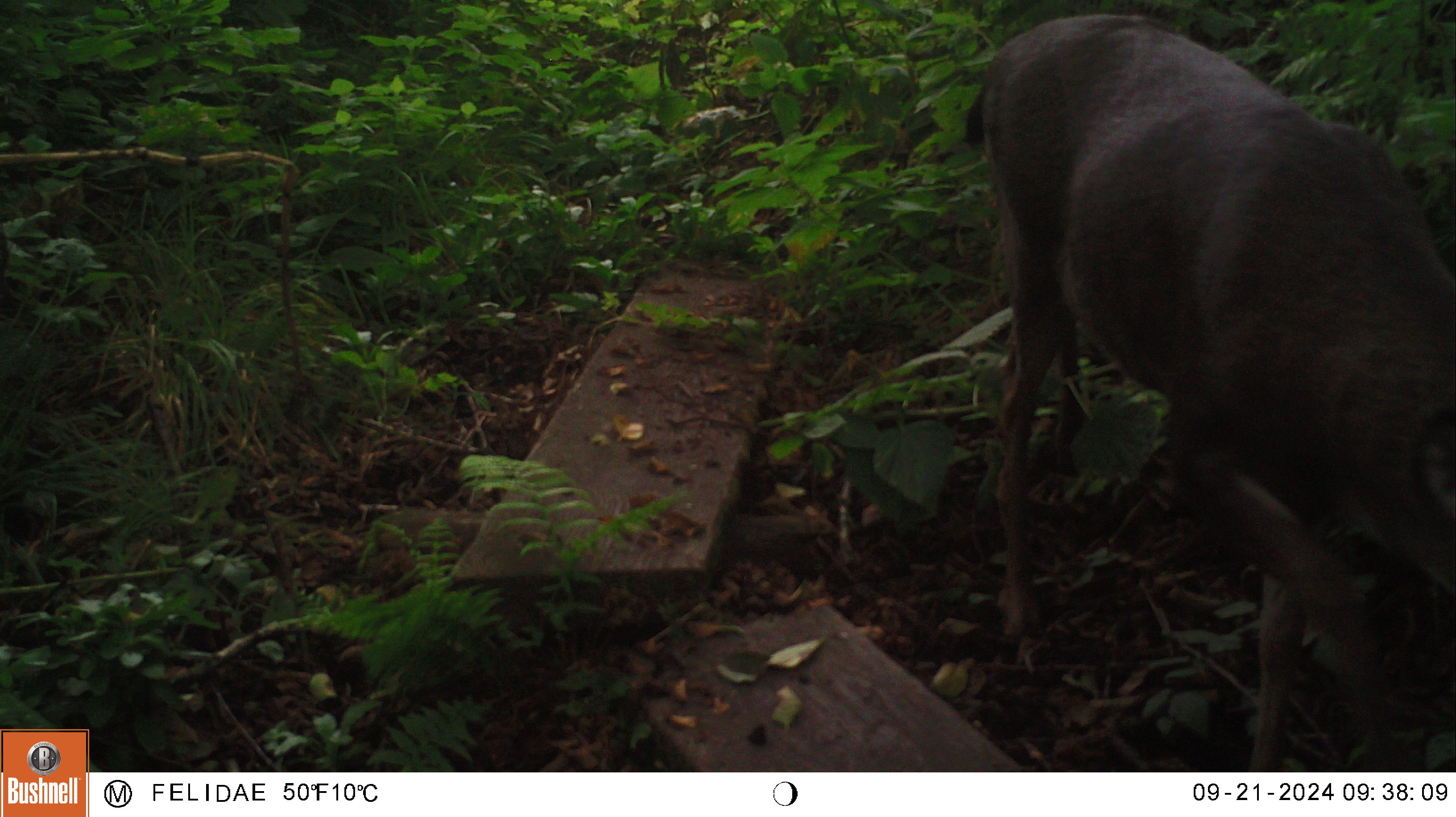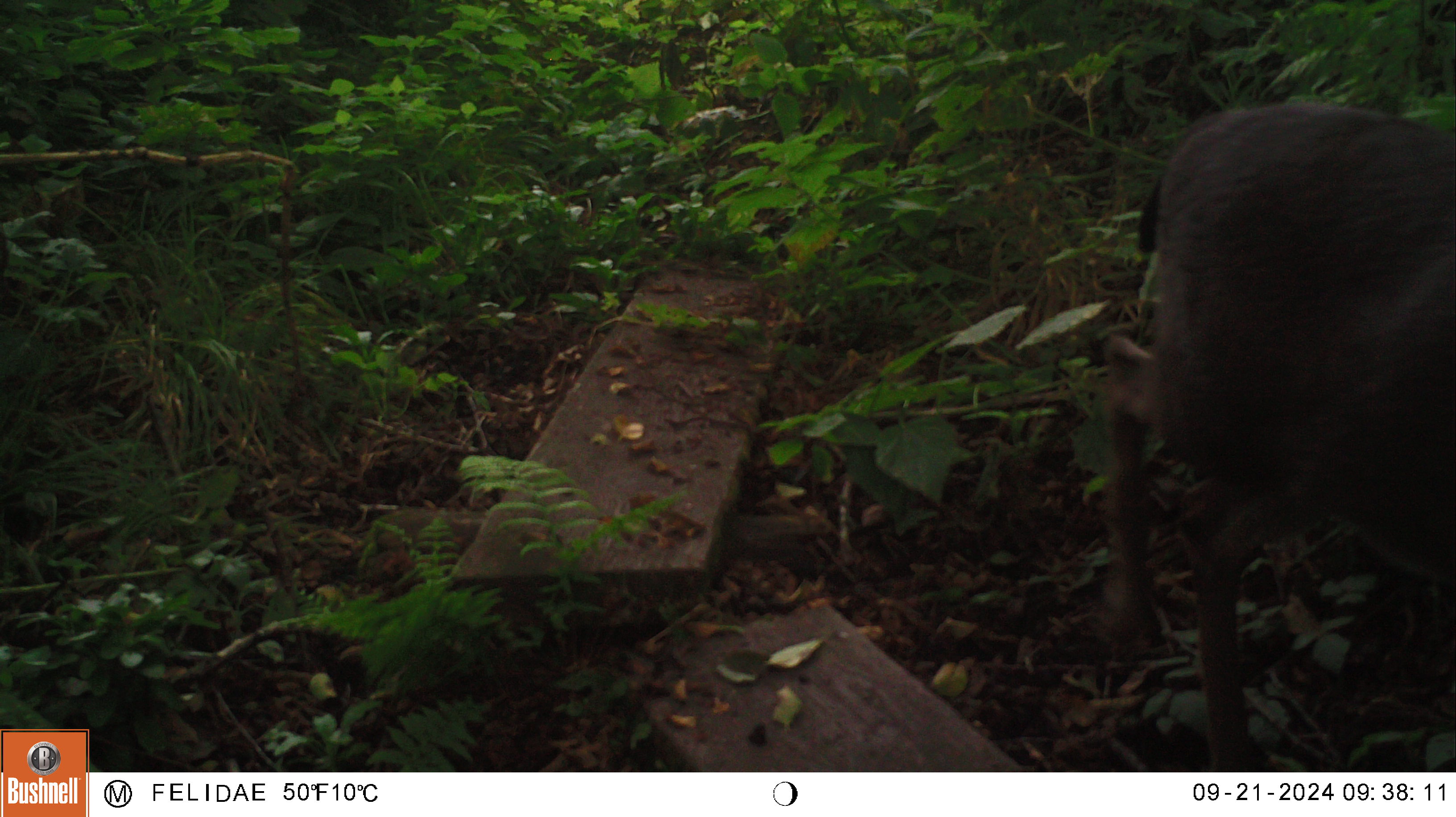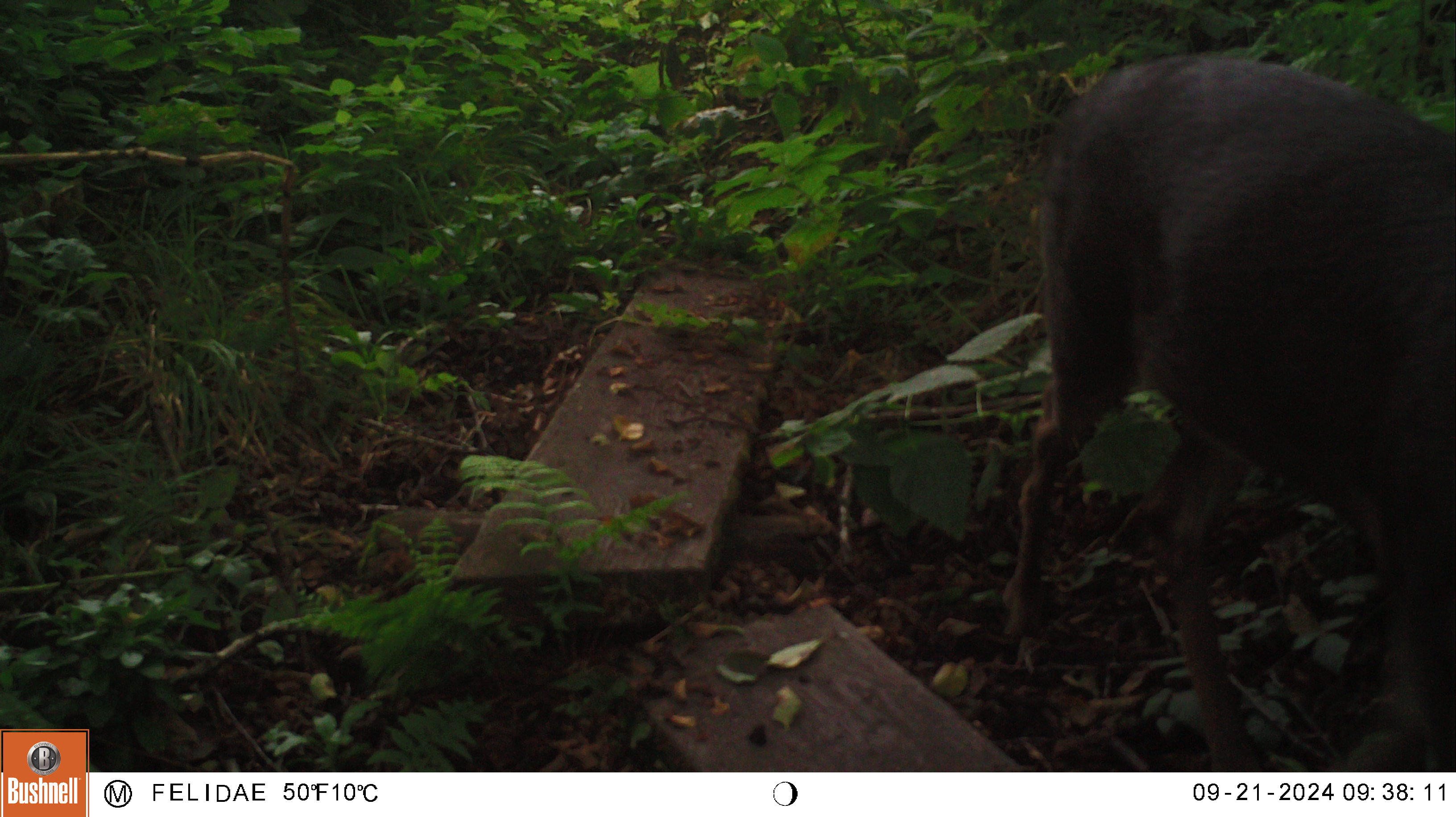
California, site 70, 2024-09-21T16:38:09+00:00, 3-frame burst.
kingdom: Animalia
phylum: Chordata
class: Mammalia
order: Artiodactyla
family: Cervidae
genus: Odocoileus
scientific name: Odocoileus hemionus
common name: mule deer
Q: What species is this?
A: Mule deer (Odocoileus hemionus).